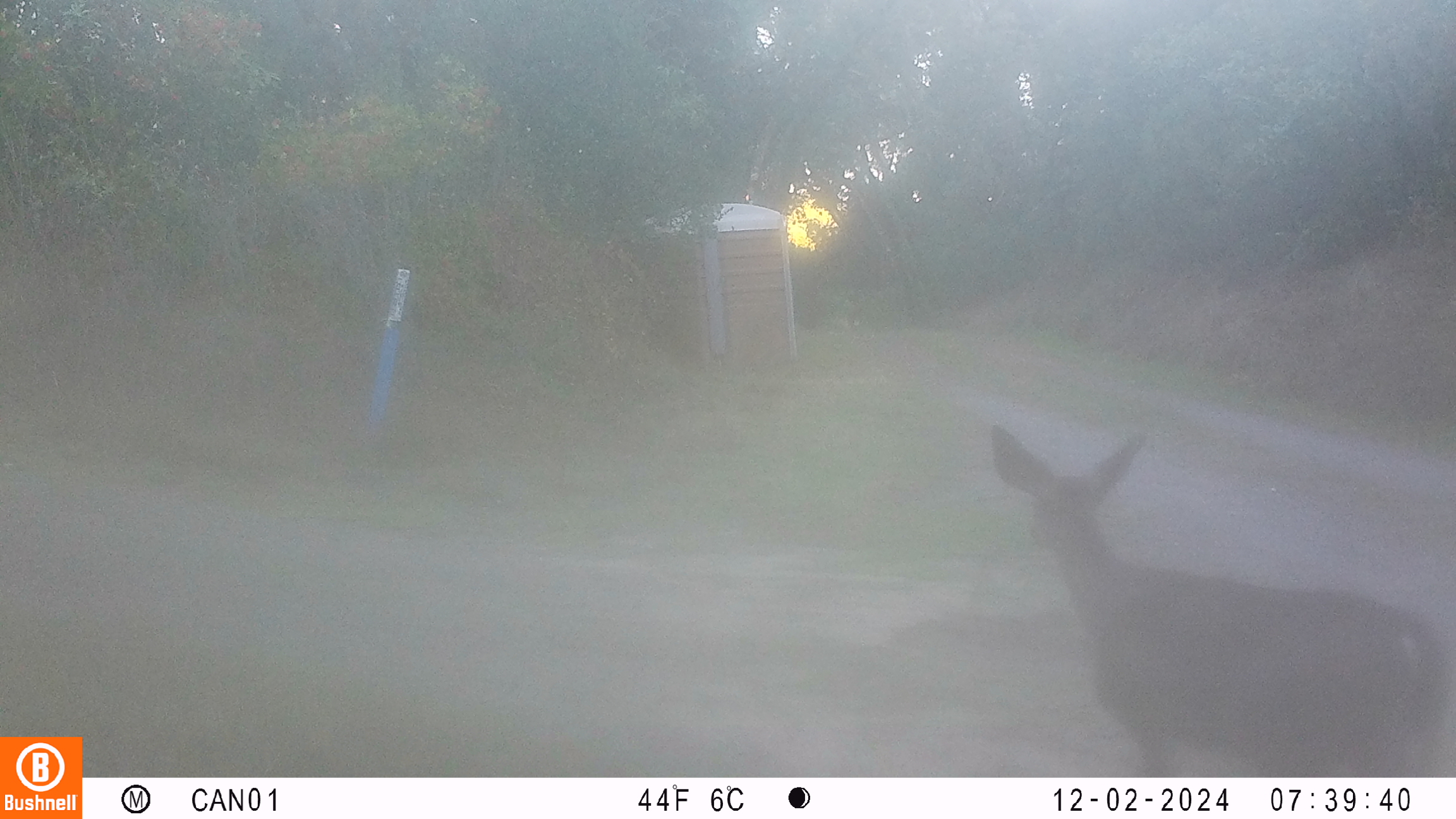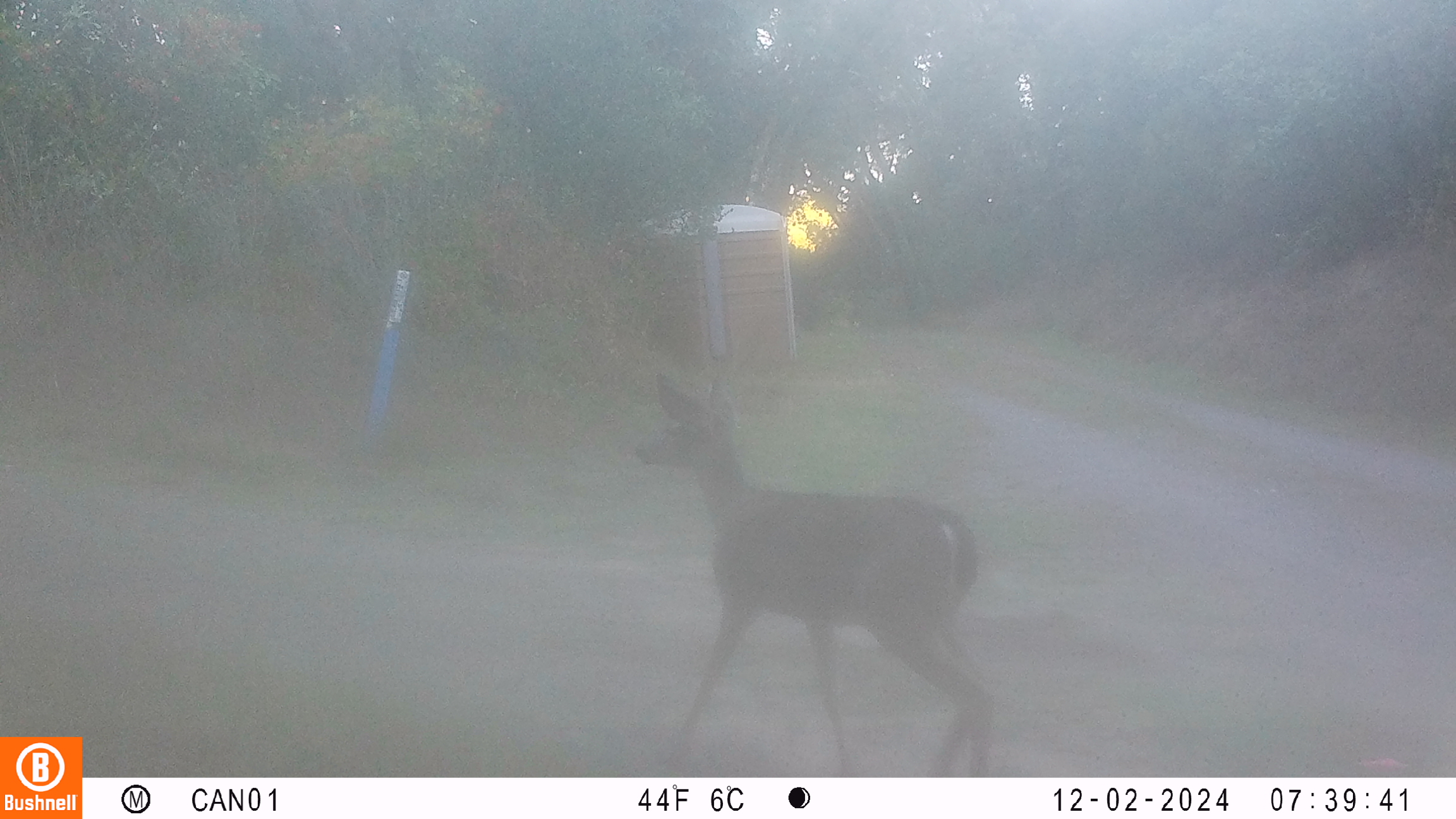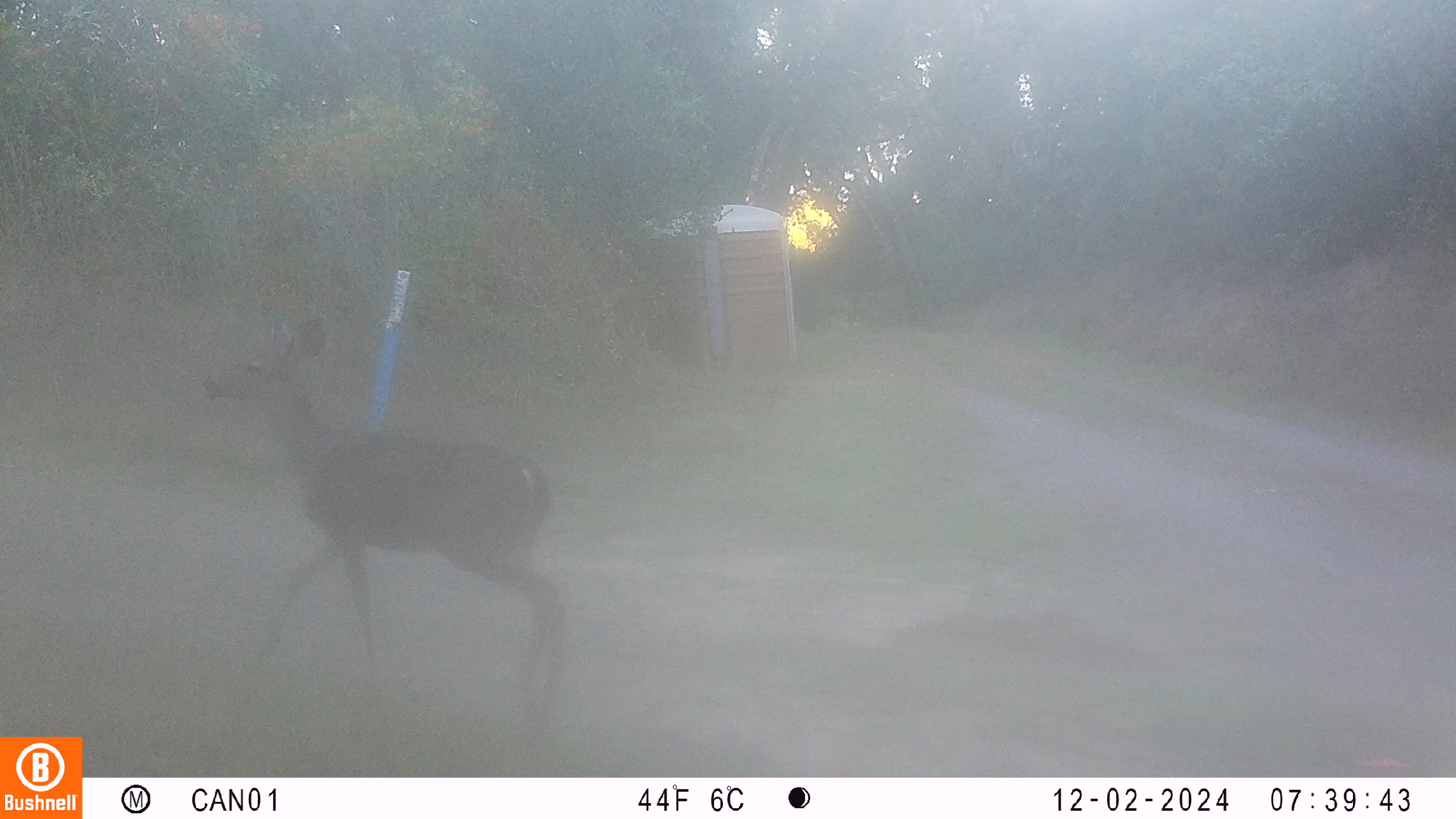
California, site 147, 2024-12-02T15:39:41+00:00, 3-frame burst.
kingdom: Animalia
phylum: Chordata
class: Mammalia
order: Artiodactyla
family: Cervidae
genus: Odocoileus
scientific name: Odocoileus hemionus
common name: mule deer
Mule deer (Odocoileus hemionus).